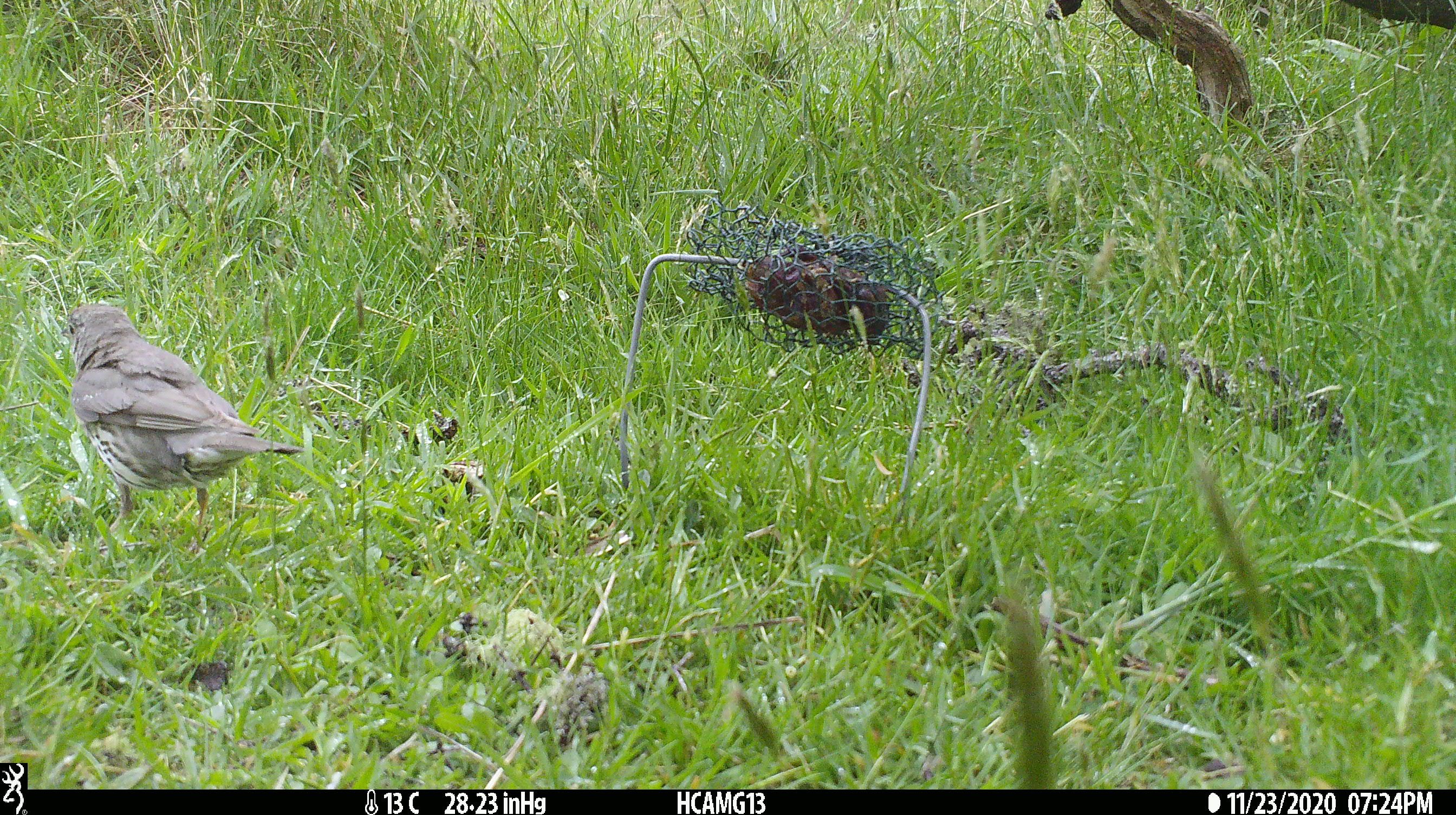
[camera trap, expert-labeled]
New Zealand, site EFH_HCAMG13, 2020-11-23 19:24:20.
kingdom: Animalia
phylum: Chordata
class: Aves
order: Passeriformes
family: Turdidae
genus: Turdus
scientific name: Turdus philomelos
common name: song thrush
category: thrush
Thrush (song thrush) (Turdus philomelos).